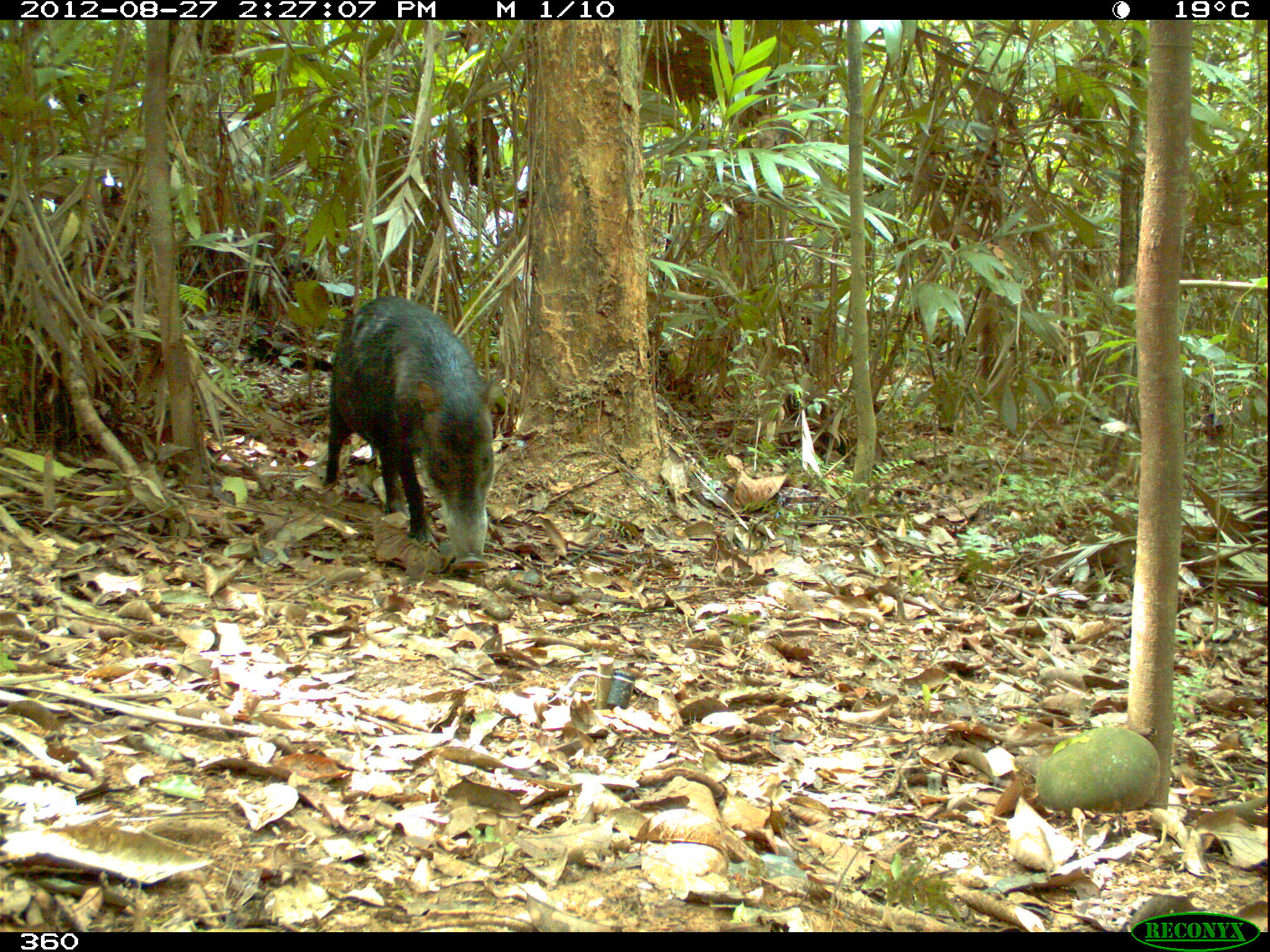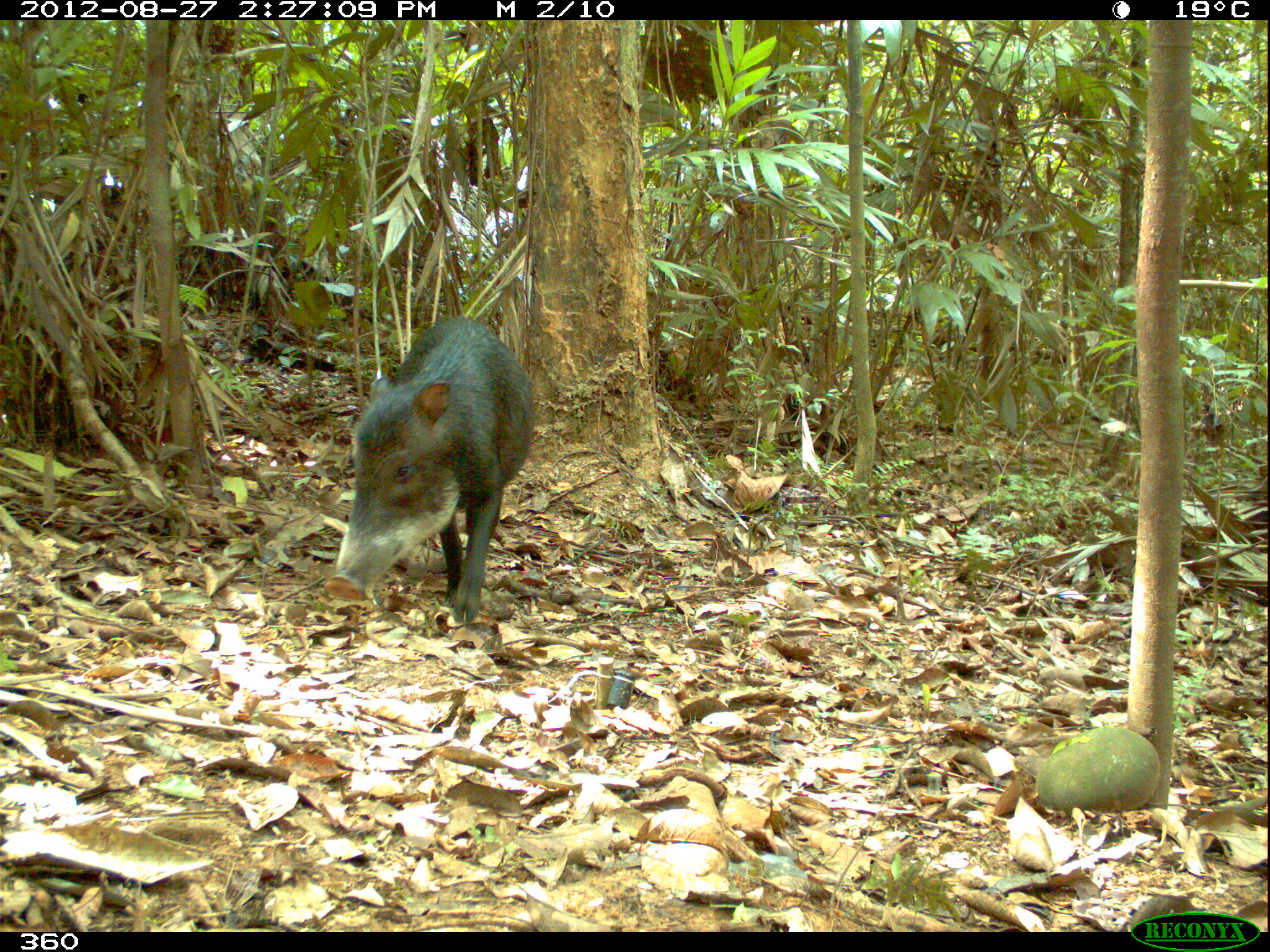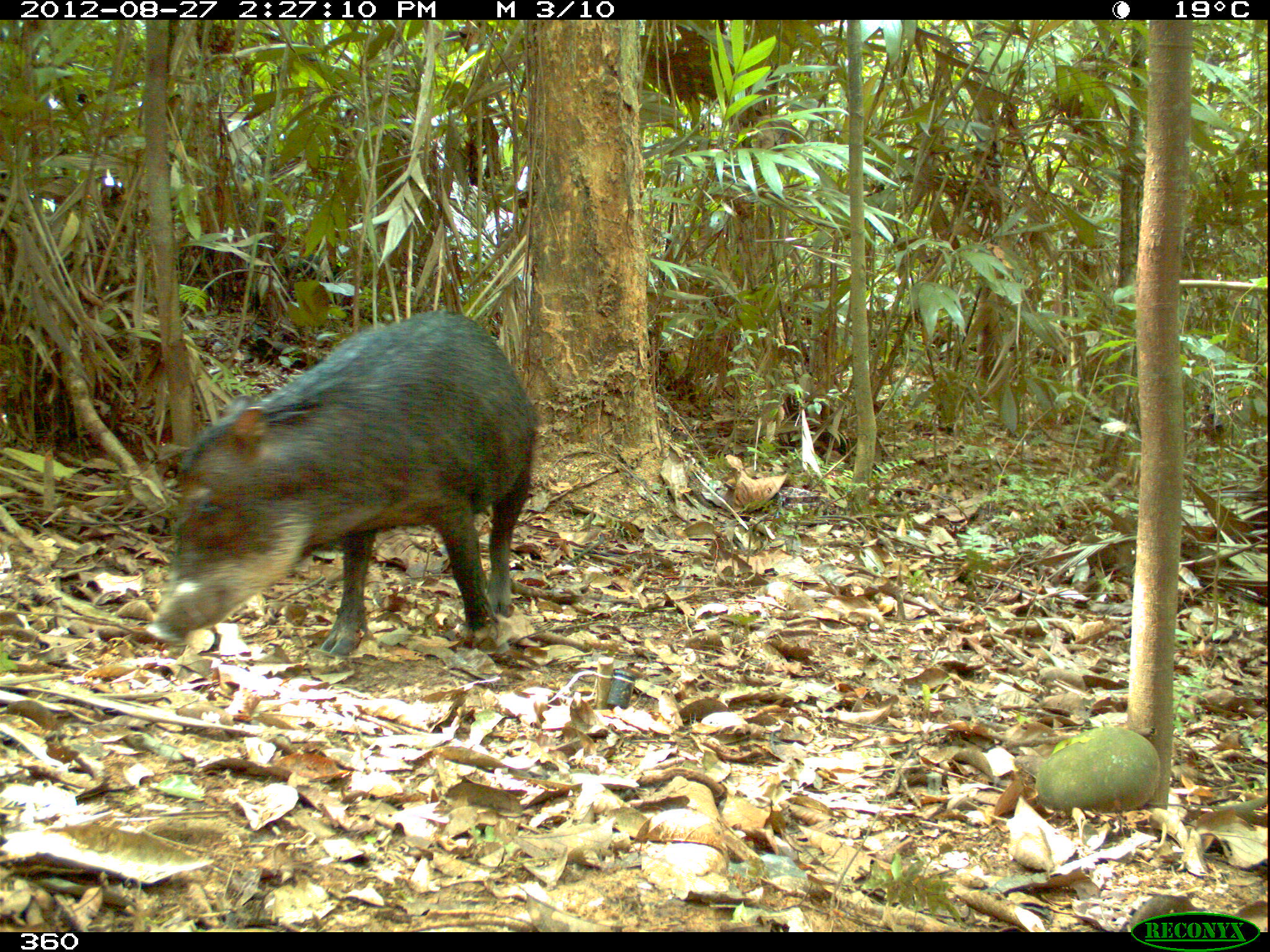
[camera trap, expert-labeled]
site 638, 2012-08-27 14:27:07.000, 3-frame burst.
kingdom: Animalia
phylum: Chordata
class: Mammalia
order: Artiodactyla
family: Tayassuidae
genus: Tayassu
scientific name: Tayassu pecari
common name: white-lipped peccary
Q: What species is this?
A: Tayassu pecari (white-lipped peccary).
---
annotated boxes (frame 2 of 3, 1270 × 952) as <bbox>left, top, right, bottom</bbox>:
tayassu pecari: <bbox>323, 315, 534, 623</bbox>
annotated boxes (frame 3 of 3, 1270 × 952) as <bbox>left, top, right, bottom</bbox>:
tayassu pecari: <bbox>147, 310, 537, 654</bbox>